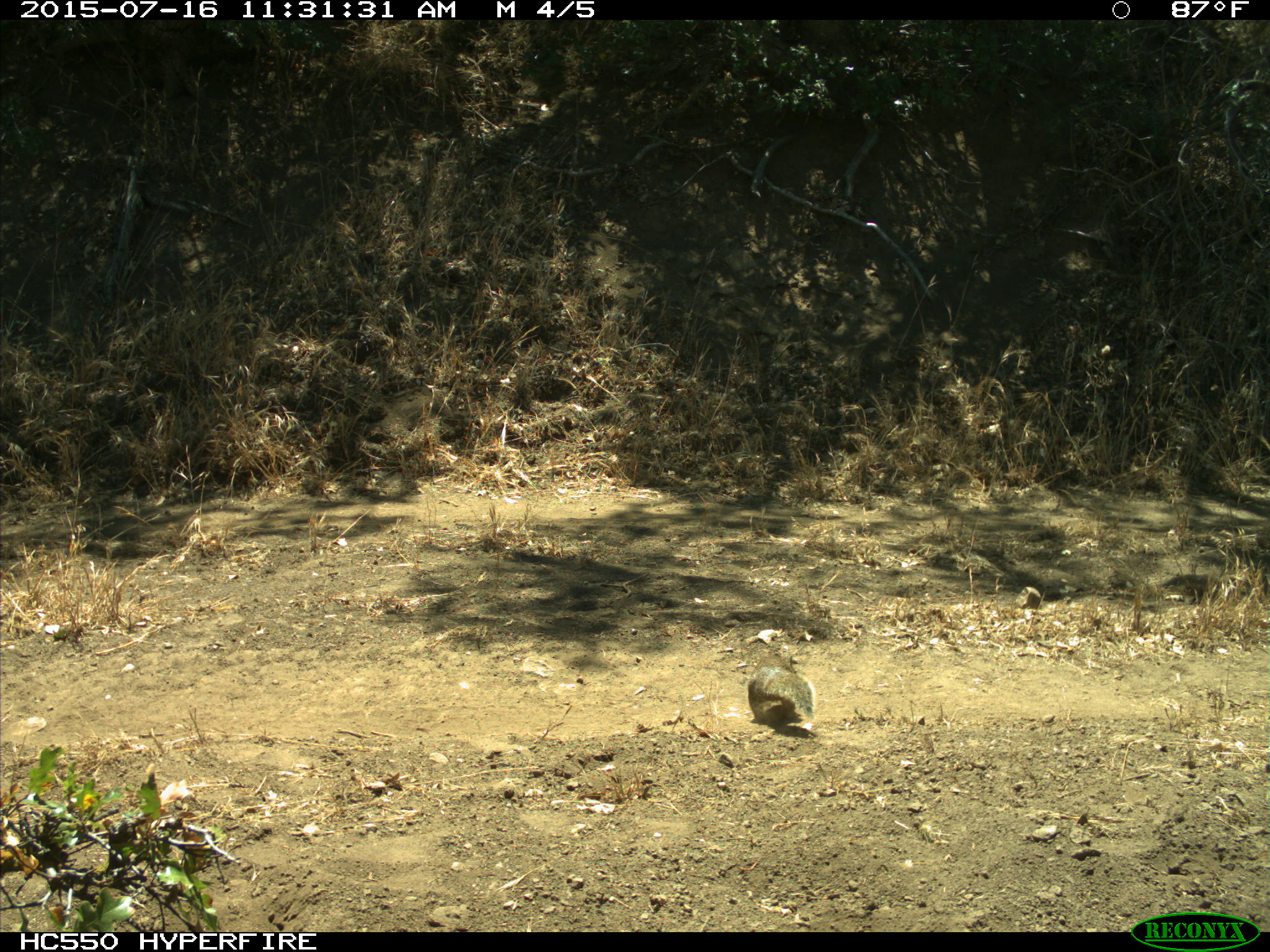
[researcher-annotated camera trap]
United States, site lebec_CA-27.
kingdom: Animalia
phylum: Chordata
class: Mammalia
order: Rodentia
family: Sciuridae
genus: Otospermophilus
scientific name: Otospermophilus beecheyi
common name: california ground squirrel